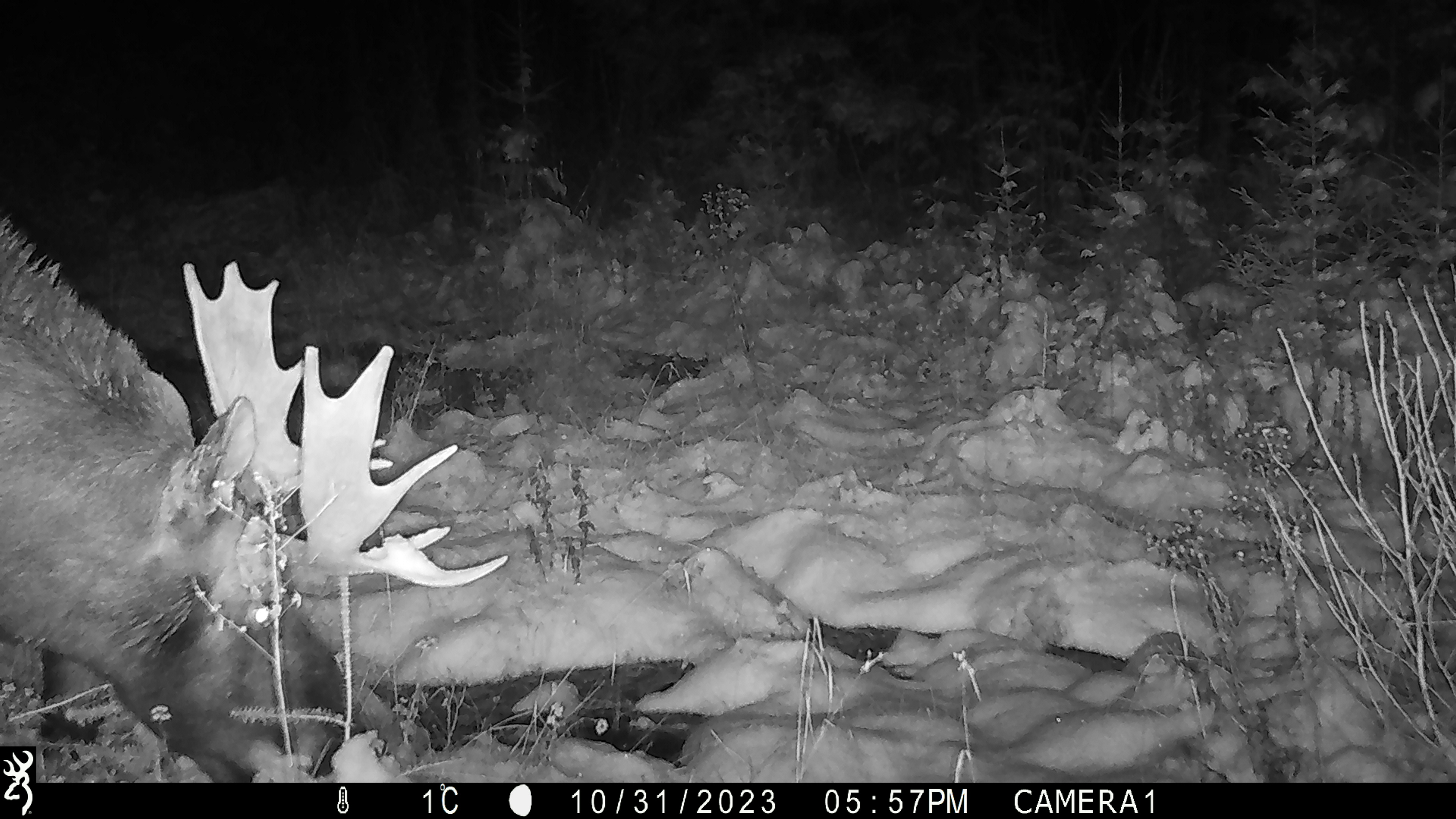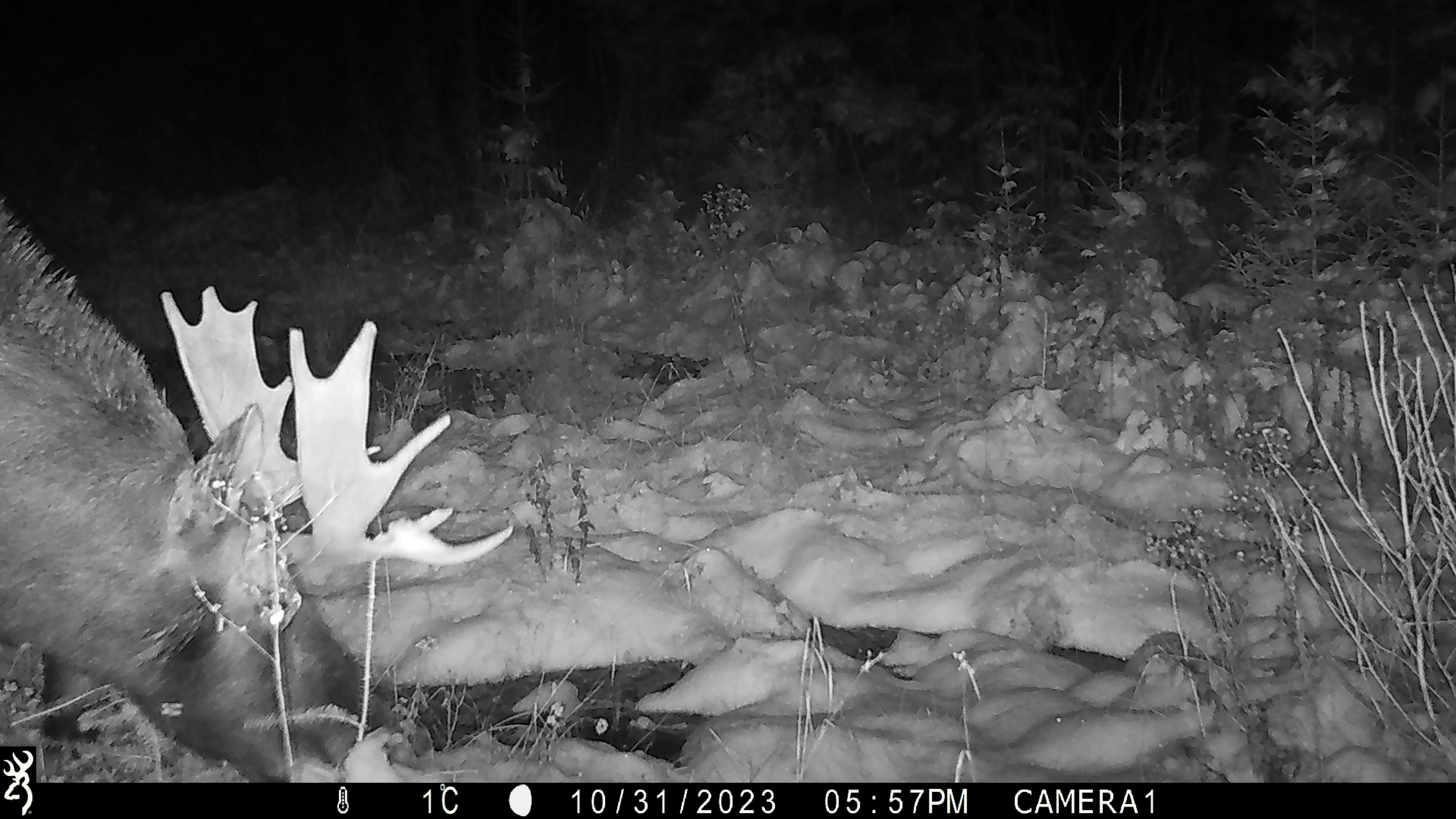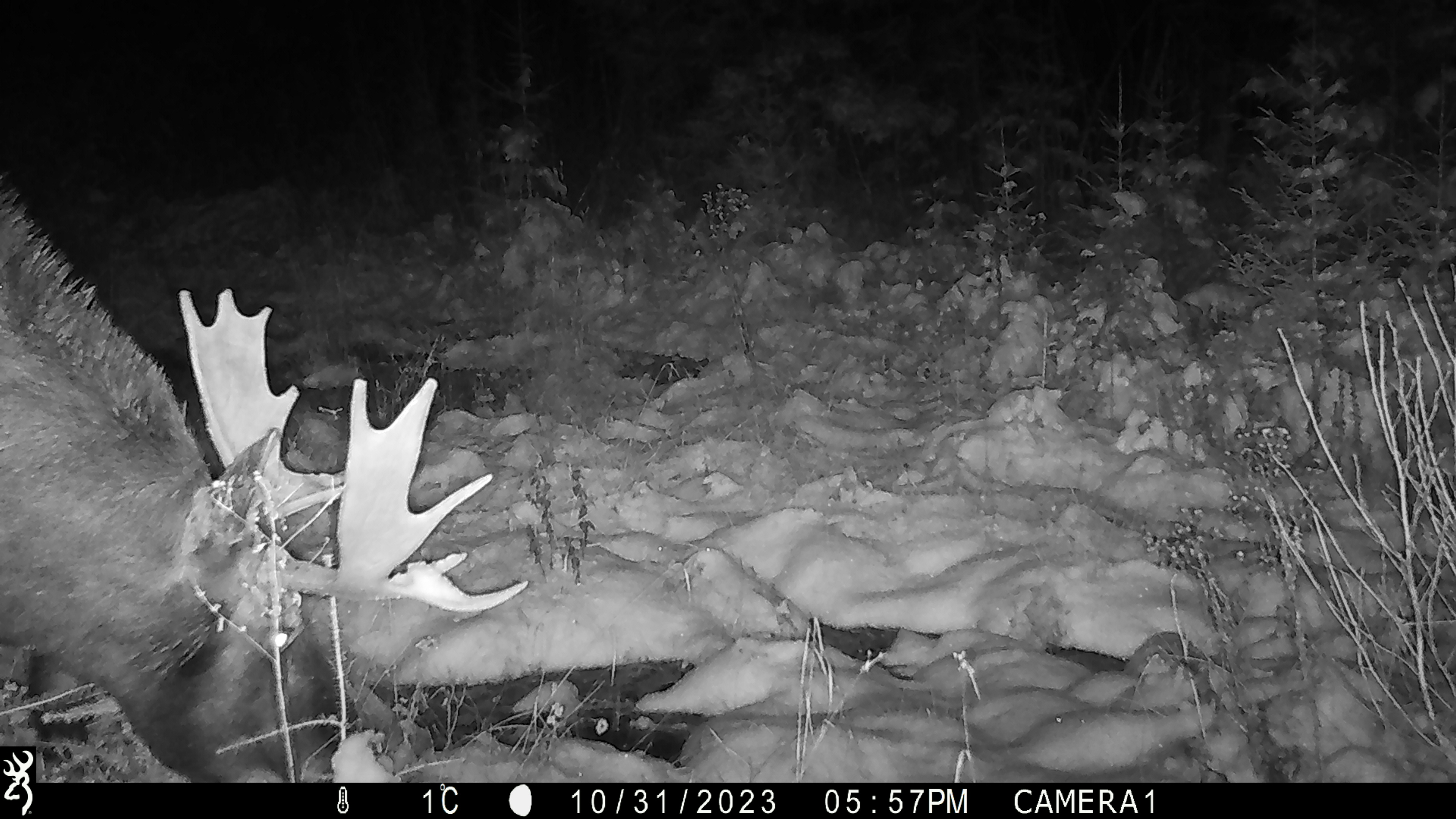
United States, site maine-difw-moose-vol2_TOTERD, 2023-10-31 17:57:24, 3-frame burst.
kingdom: Animalia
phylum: Chordata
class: Mammalia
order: Artiodactyla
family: Cervidae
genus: Alces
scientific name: Alces alces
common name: moose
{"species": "moose (Alces alces)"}